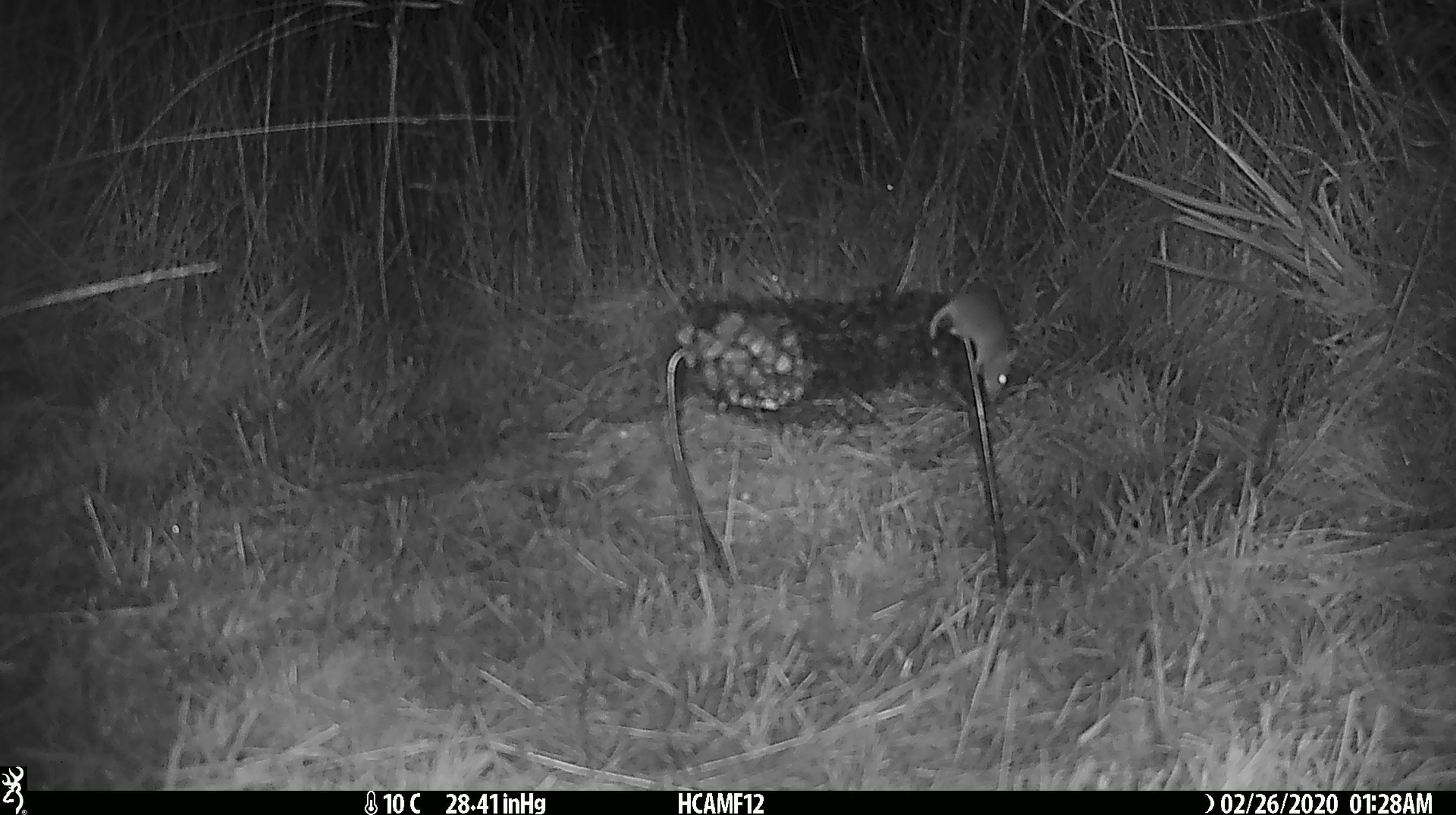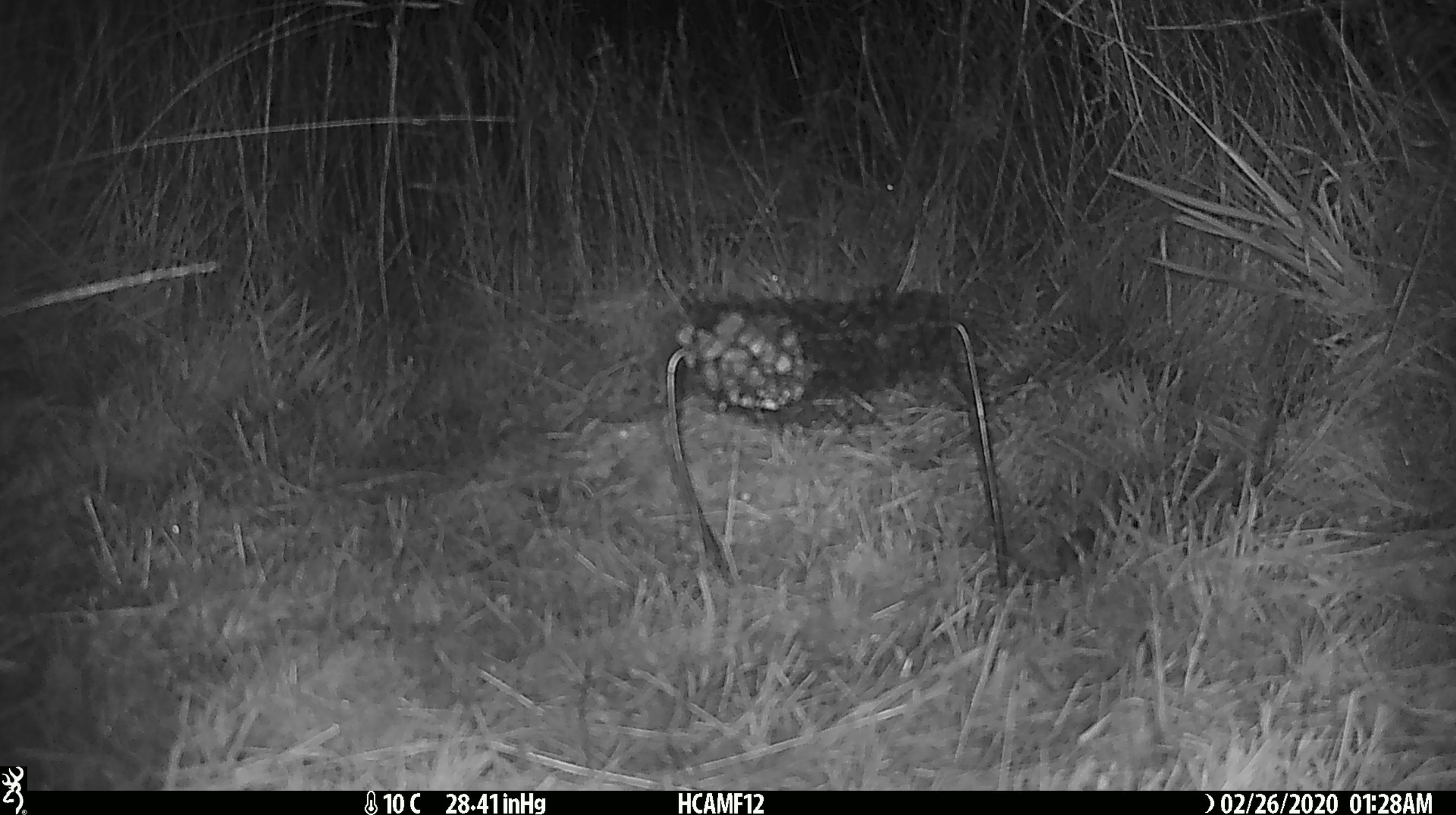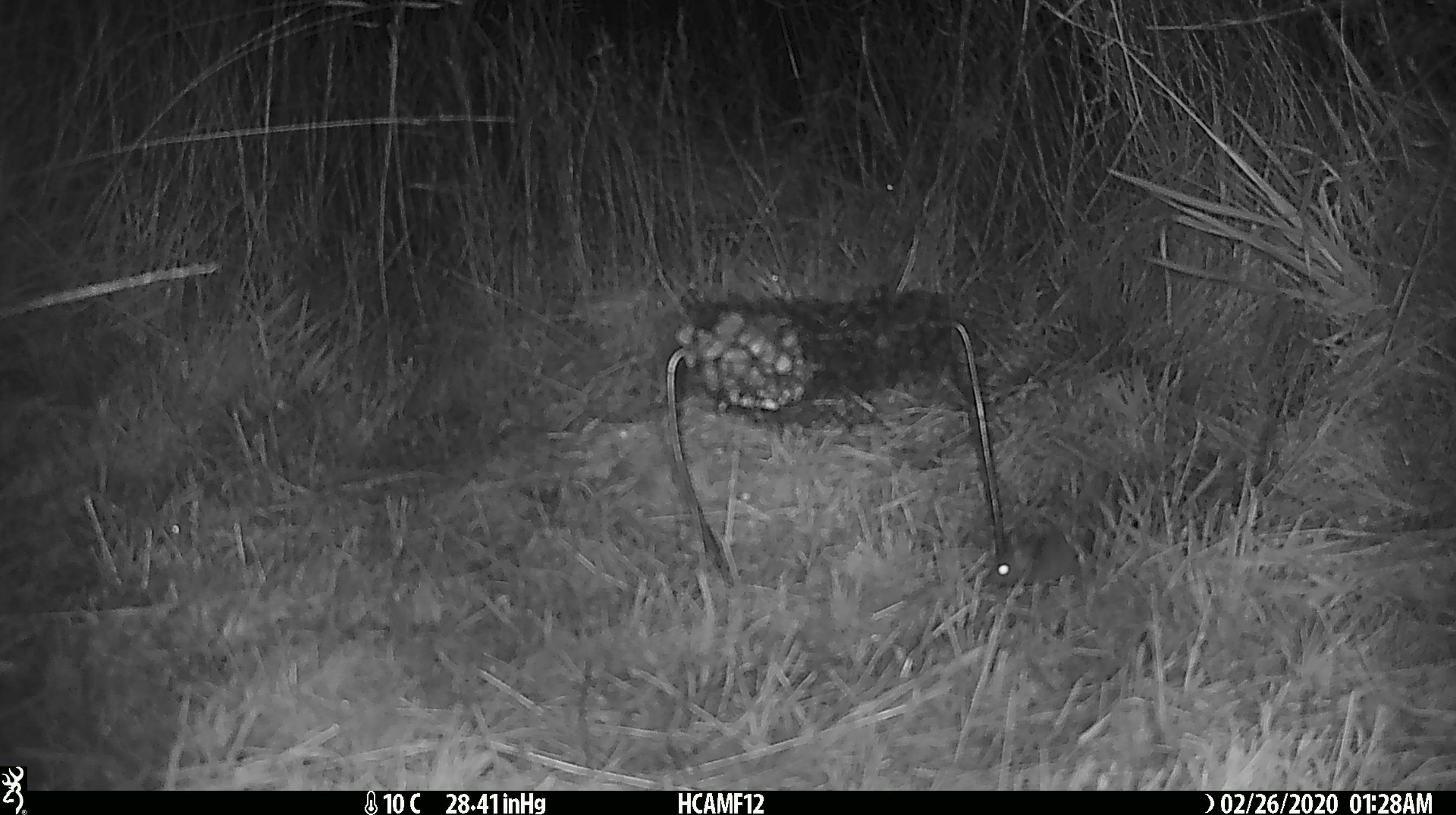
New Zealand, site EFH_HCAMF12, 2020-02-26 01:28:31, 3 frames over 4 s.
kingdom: Animalia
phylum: Chordata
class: Mammalia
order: Rodentia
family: Muridae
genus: Mus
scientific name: Mus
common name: mouse